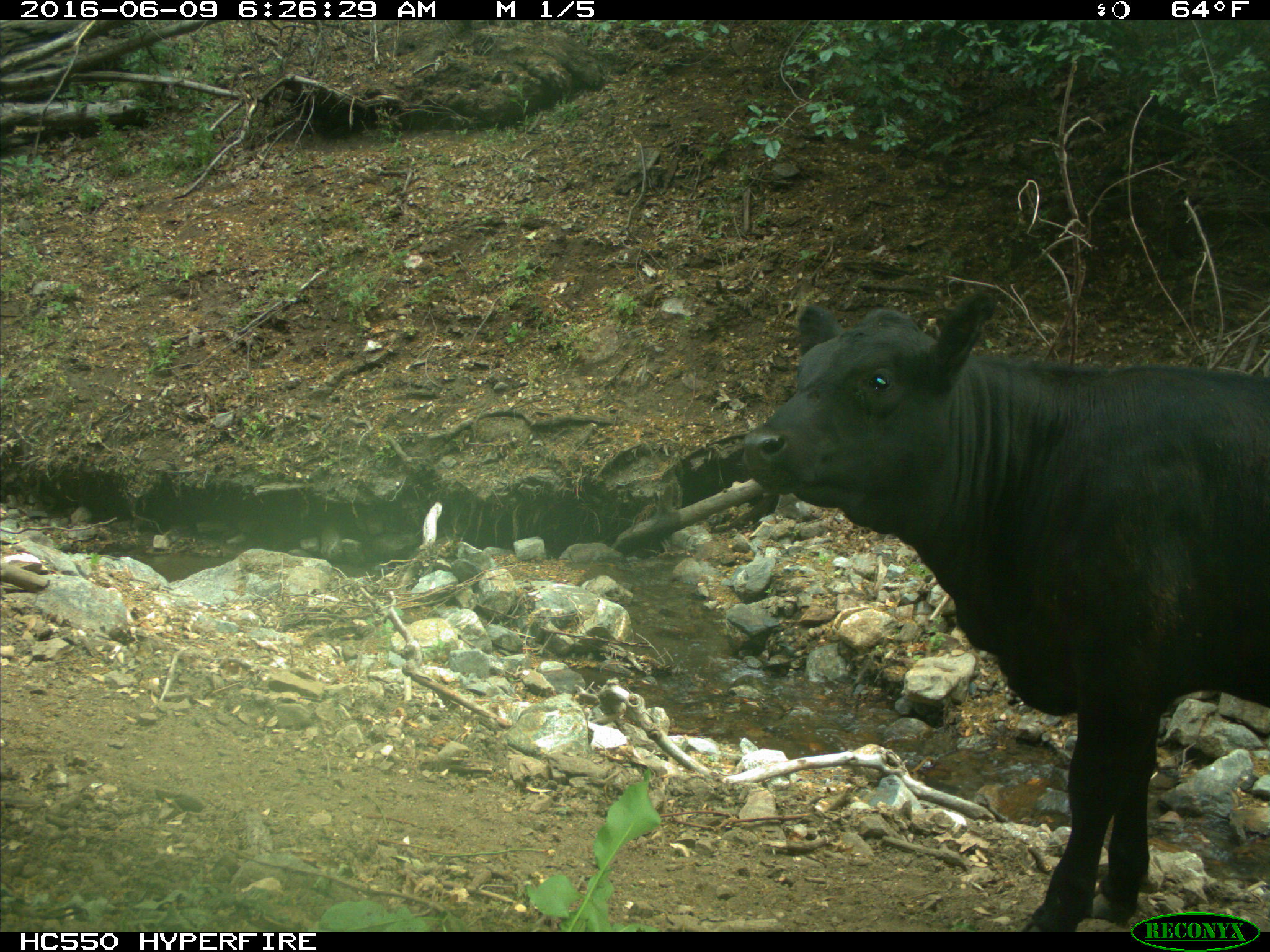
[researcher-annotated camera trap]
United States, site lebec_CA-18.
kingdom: Animalia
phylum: Chordata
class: Mammalia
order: Artiodactyla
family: Bovidae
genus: Bos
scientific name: Bos taurus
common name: domestic cow